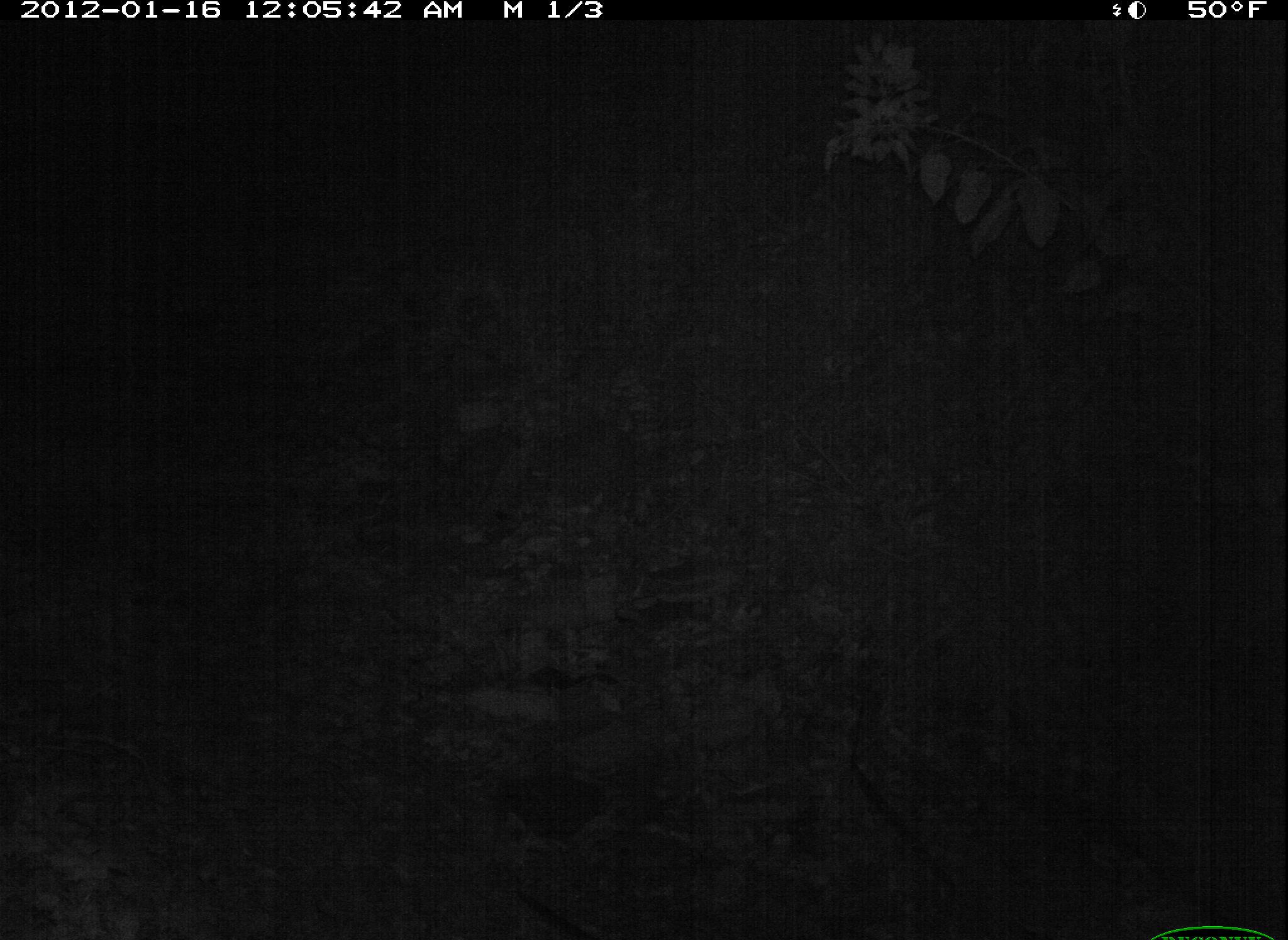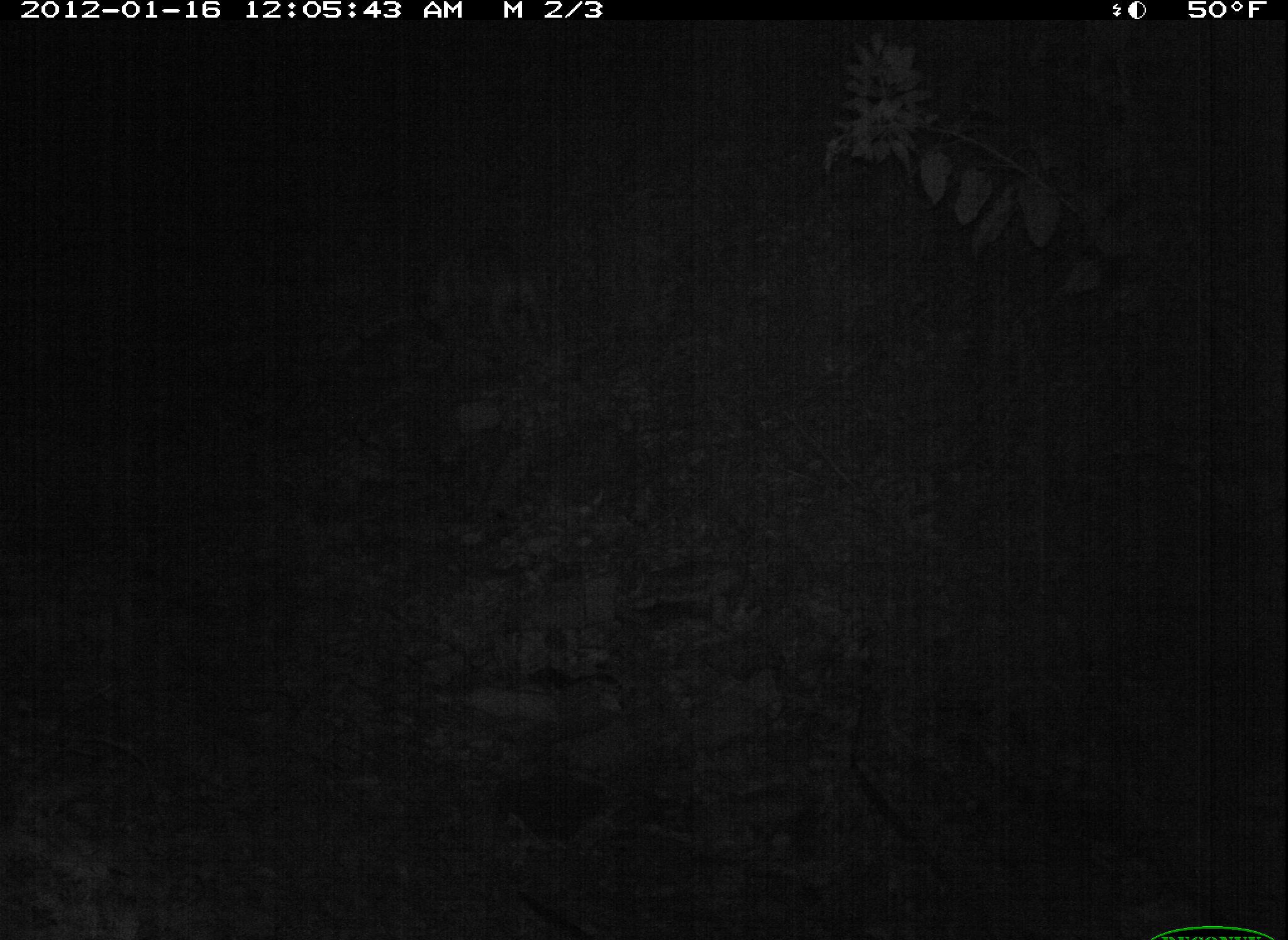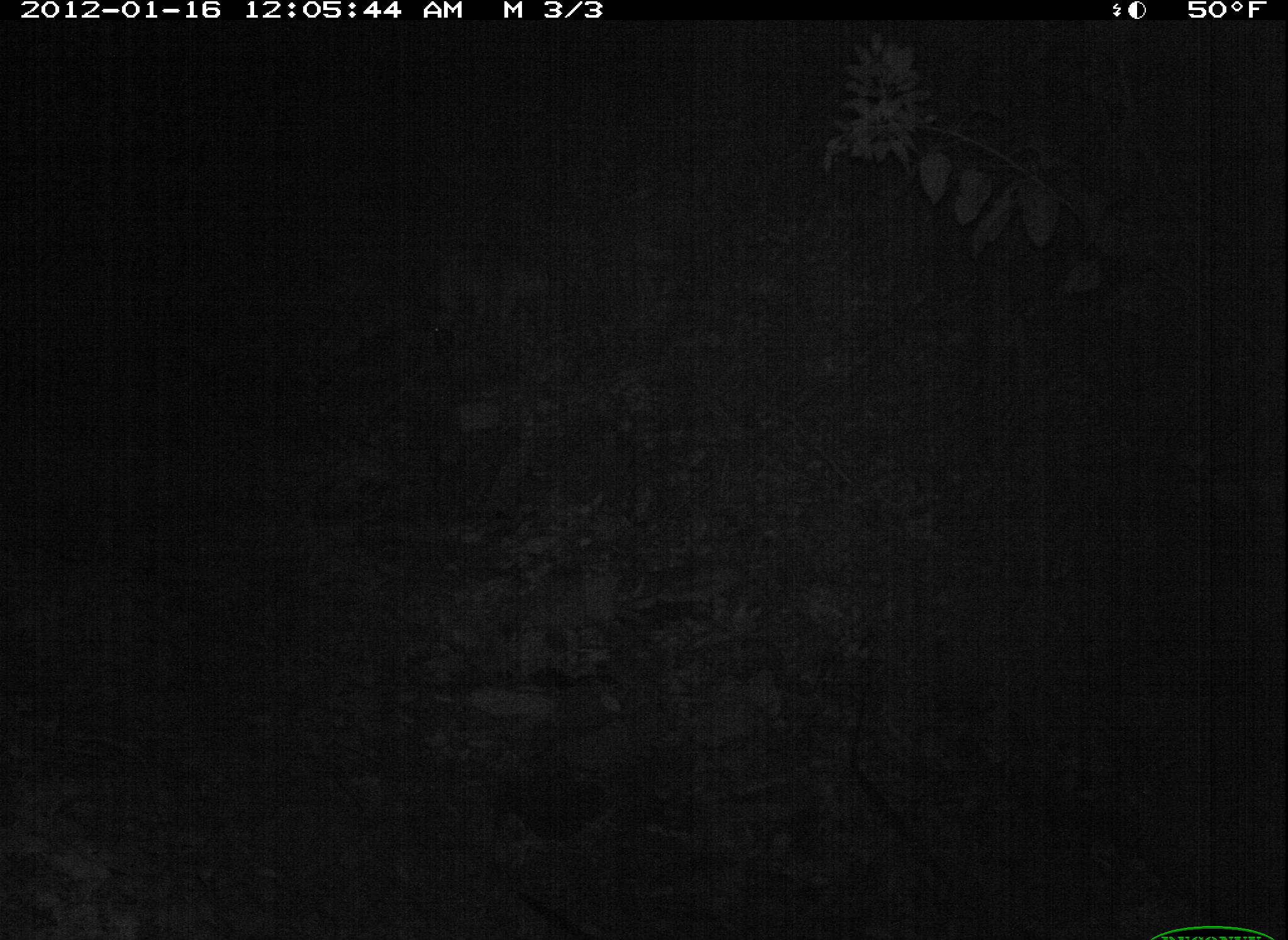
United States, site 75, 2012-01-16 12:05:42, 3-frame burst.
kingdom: Animalia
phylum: Chordata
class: Mammalia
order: Carnivora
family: Canidae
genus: Canis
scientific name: Canis familiaris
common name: domestic dog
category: dog